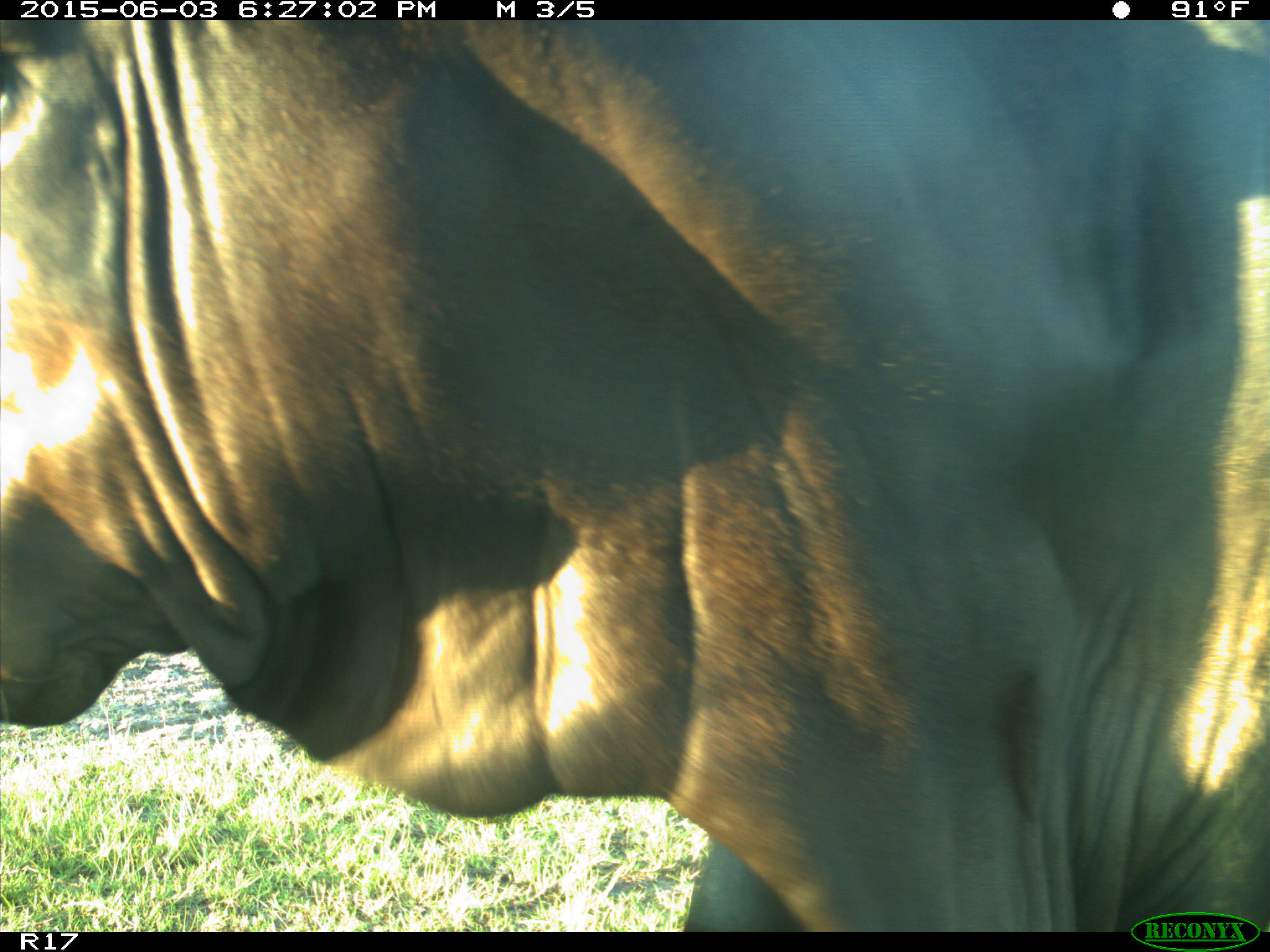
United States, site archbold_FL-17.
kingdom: Animalia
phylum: Chordata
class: Mammalia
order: Artiodactyla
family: Bovidae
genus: Bos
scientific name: Bos taurus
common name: domestic cow